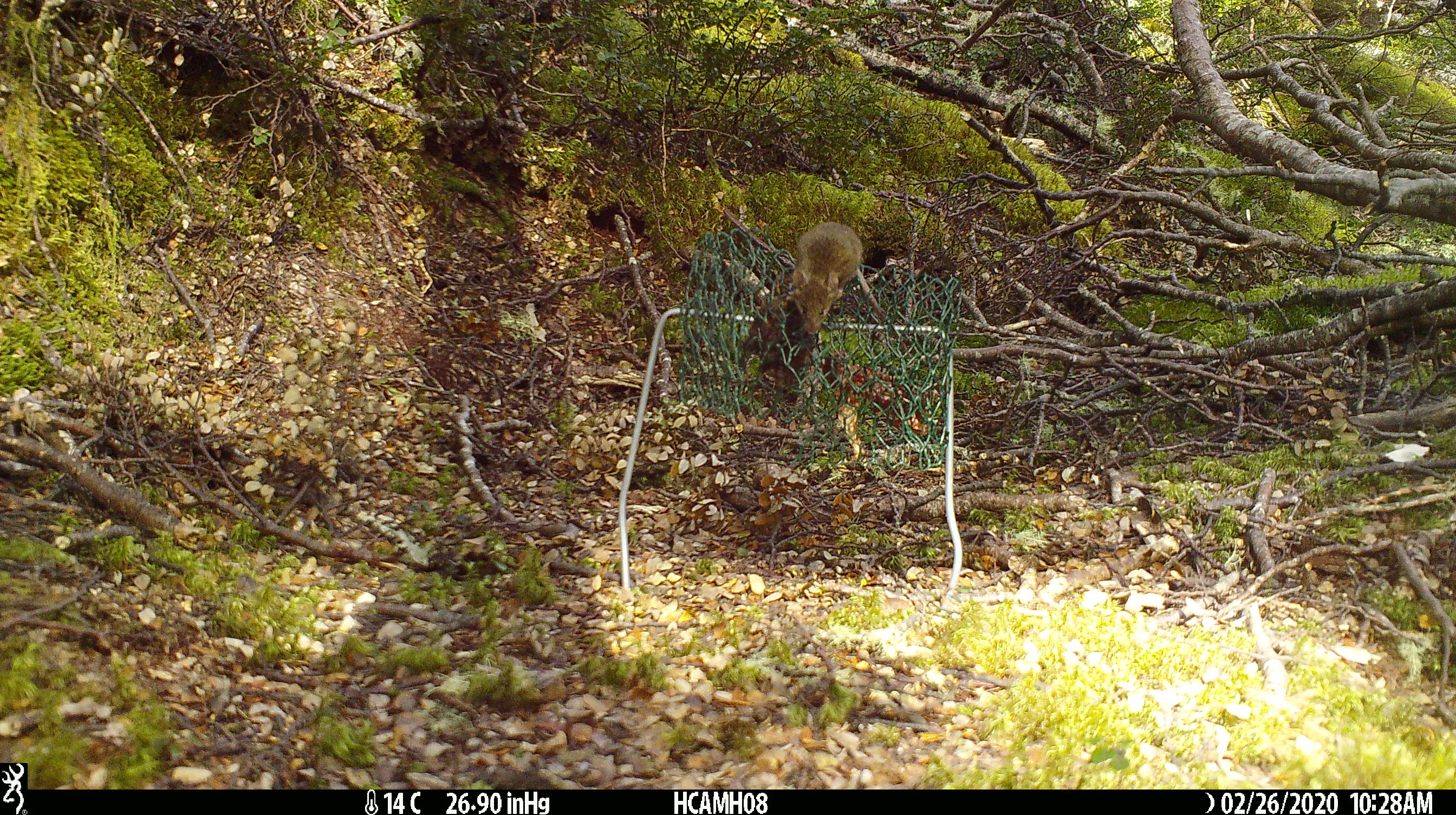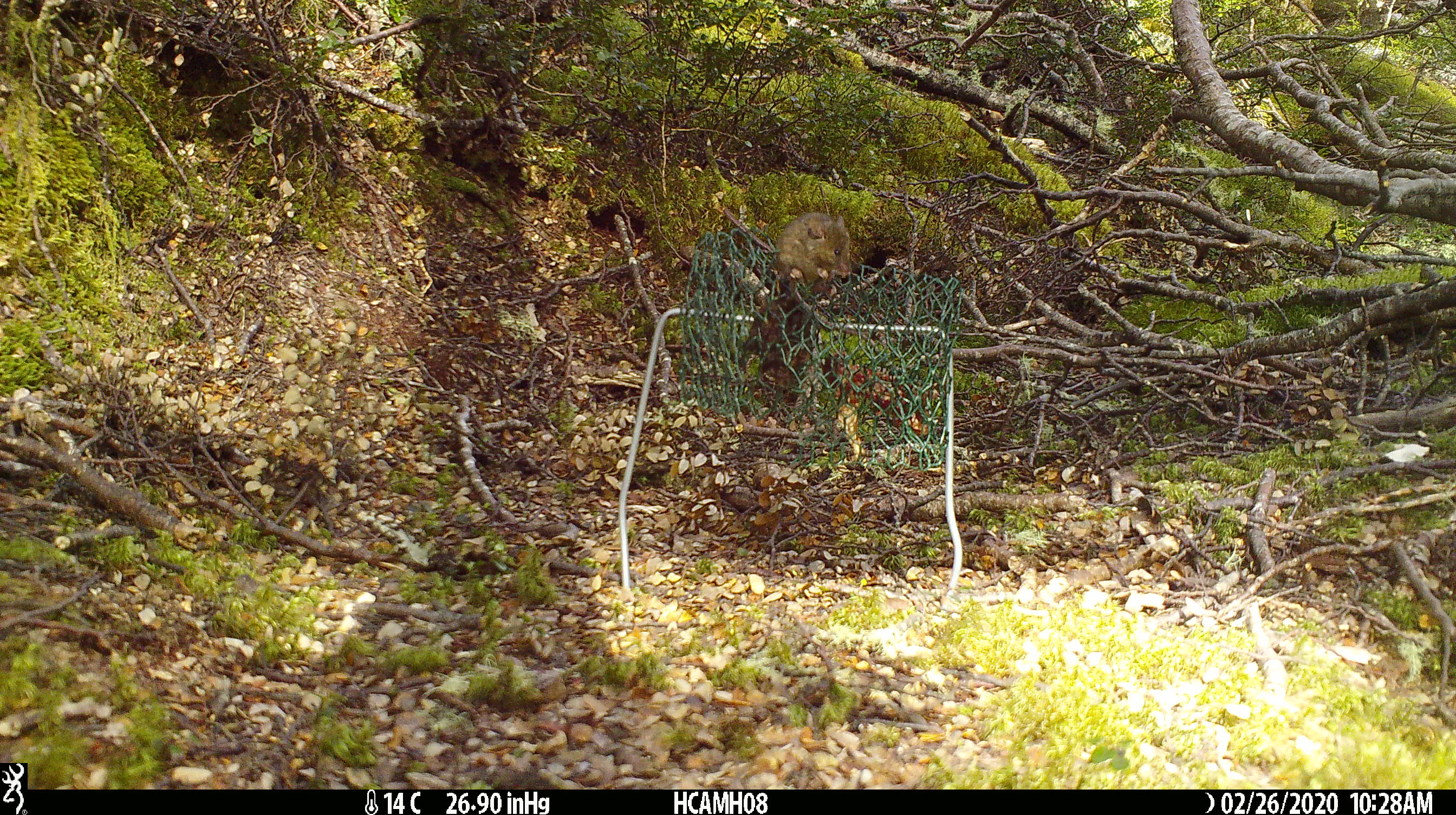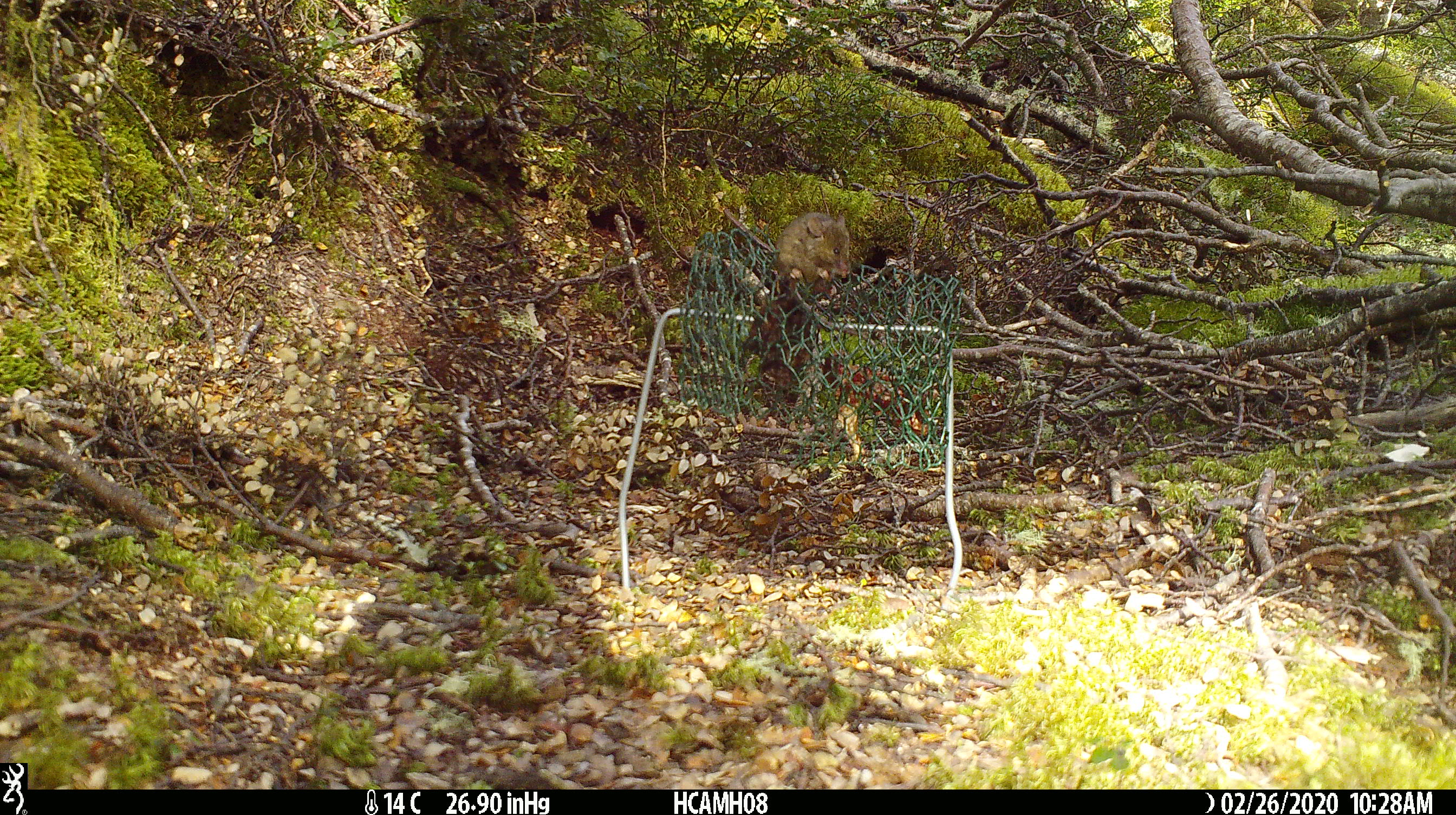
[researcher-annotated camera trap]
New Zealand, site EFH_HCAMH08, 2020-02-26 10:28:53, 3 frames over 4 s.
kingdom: Animalia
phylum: Chordata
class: Mammalia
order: Rodentia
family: Muridae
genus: Mus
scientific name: Mus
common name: mouse